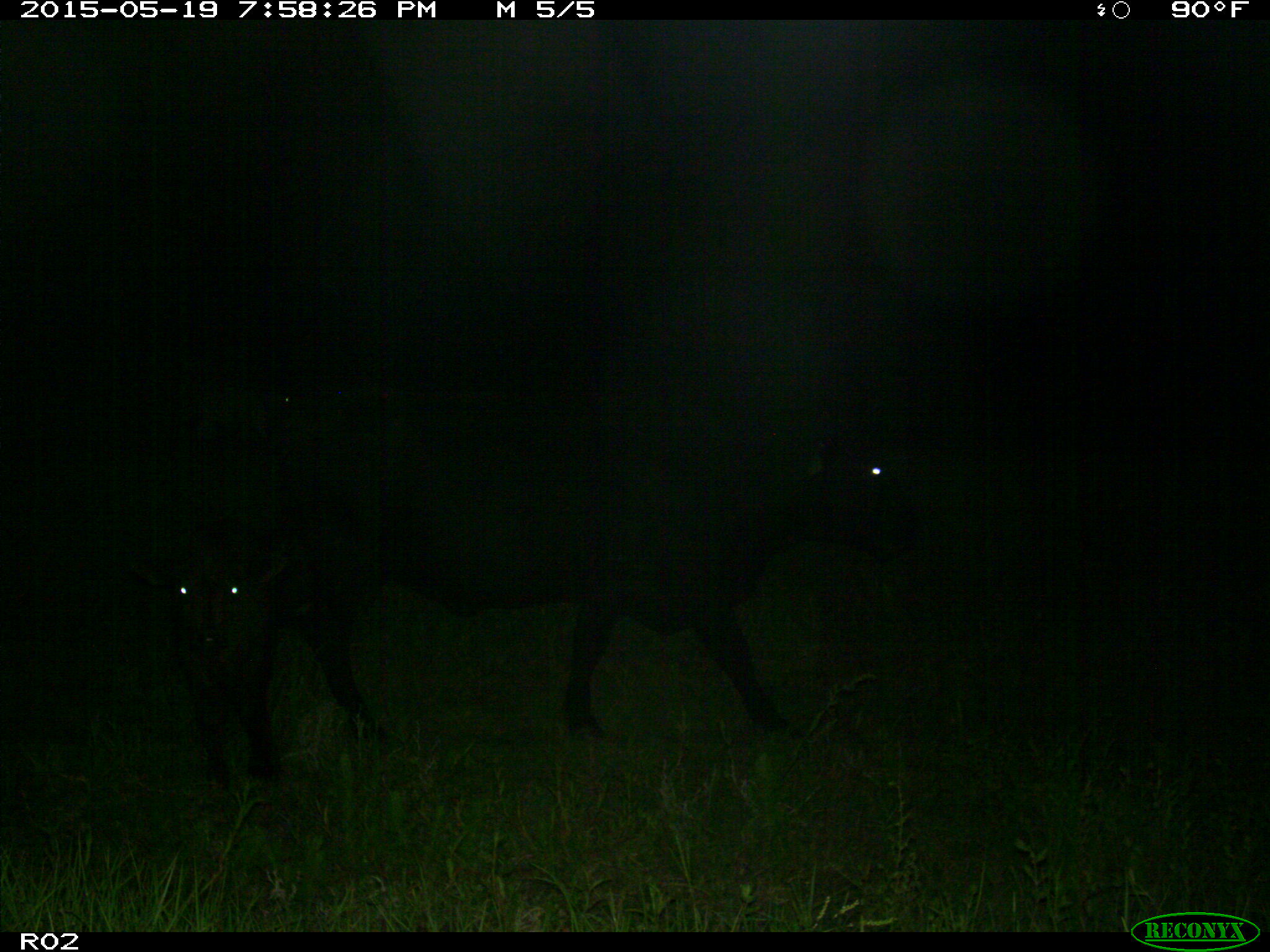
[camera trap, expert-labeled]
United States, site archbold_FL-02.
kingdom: Animalia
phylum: Chordata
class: Mammalia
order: Artiodactyla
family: Bovidae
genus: Bos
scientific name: Bos taurus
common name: domestic cow